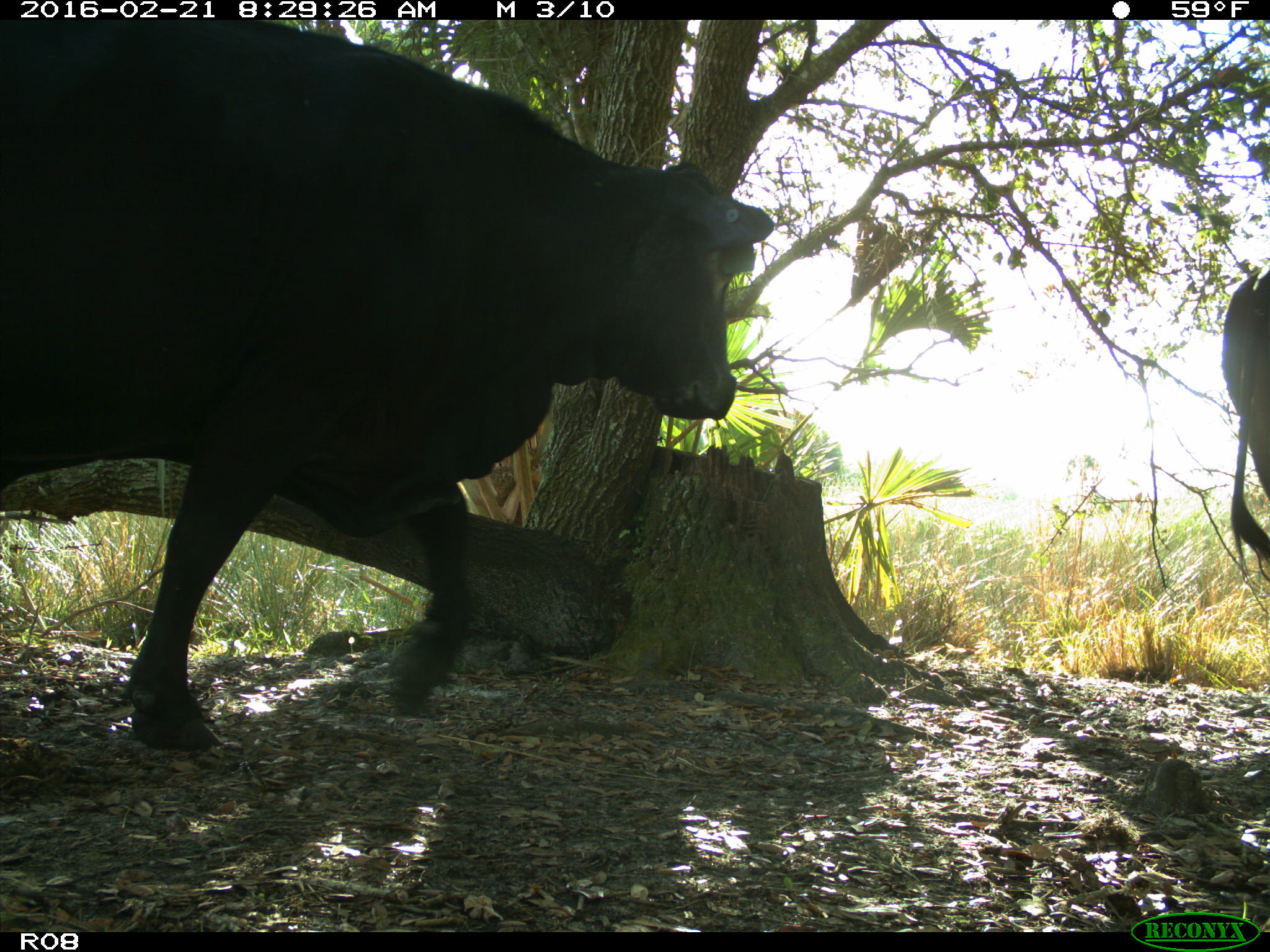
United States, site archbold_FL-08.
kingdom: Animalia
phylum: Chordata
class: Mammalia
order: Artiodactyla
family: Bovidae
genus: Bos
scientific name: Bos taurus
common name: domestic cow